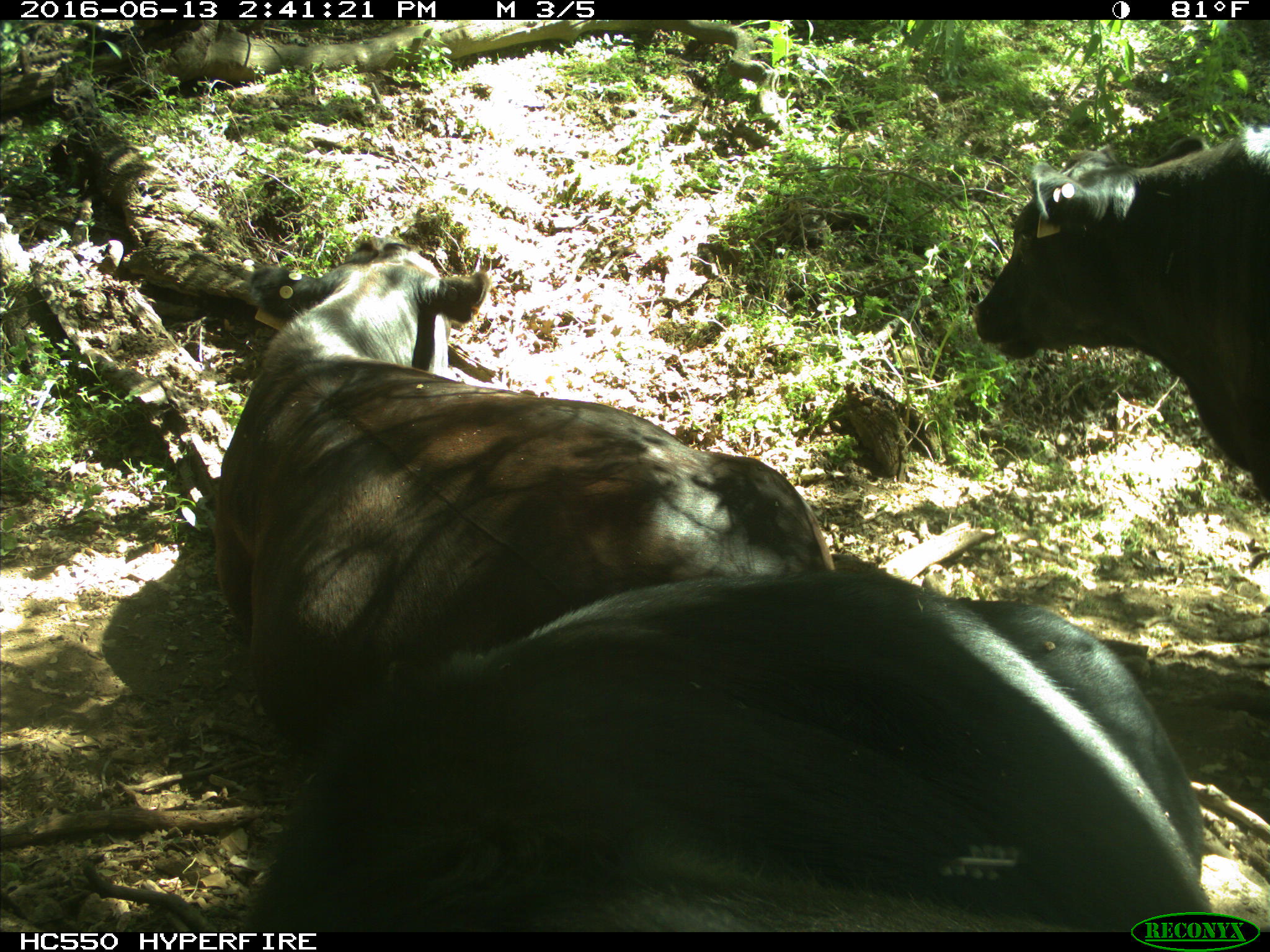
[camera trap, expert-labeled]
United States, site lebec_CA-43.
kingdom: Animalia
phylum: Chordata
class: Mammalia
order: Artiodactyla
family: Bovidae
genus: Bos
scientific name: Bos taurus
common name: domestic cow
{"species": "Bos taurus (domestic cow)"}